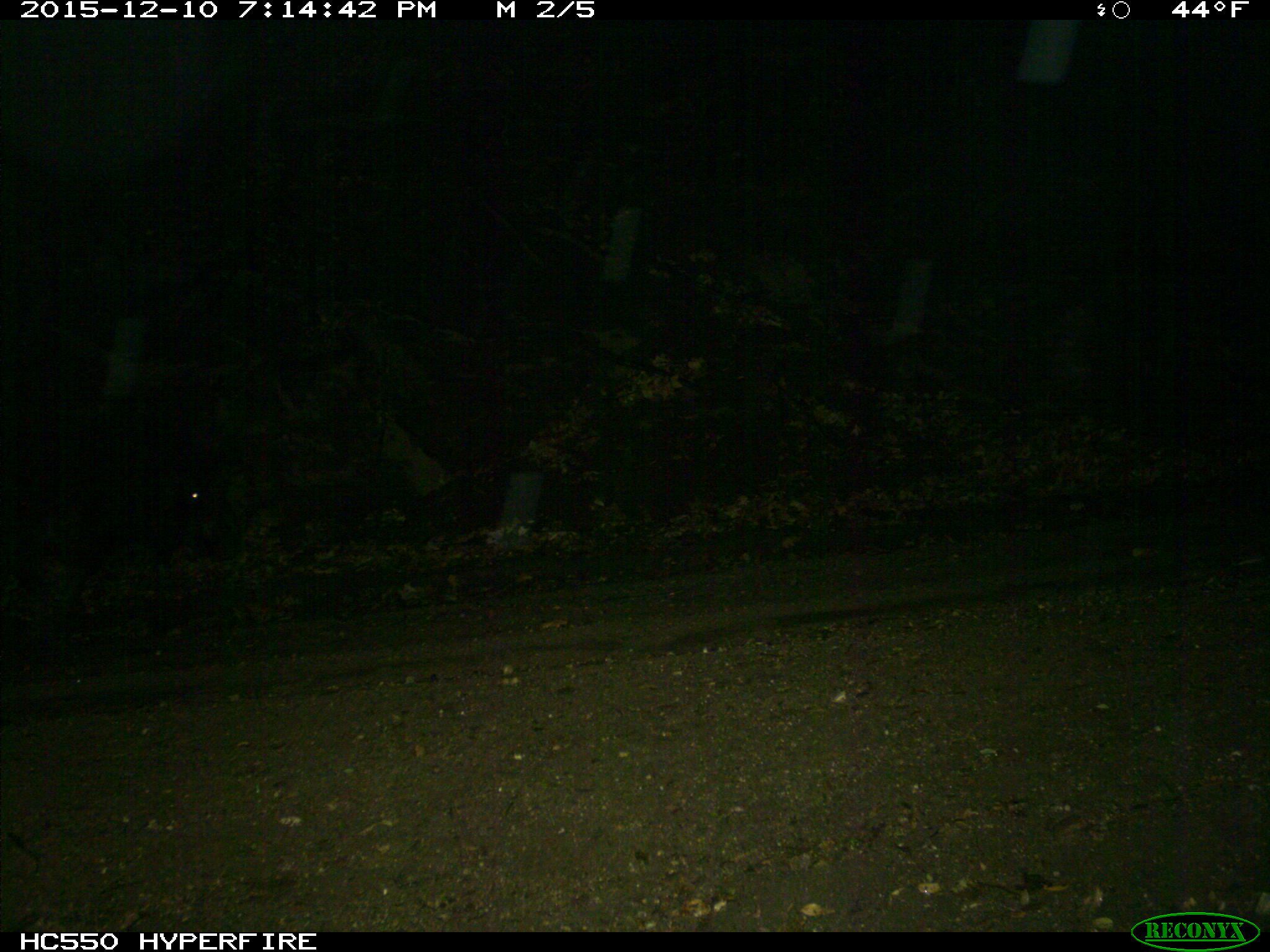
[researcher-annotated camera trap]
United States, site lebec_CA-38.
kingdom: Animalia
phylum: Chordata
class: Mammalia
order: Artiodactyla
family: Suidae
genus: Sus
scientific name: Sus scrofa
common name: wild boar